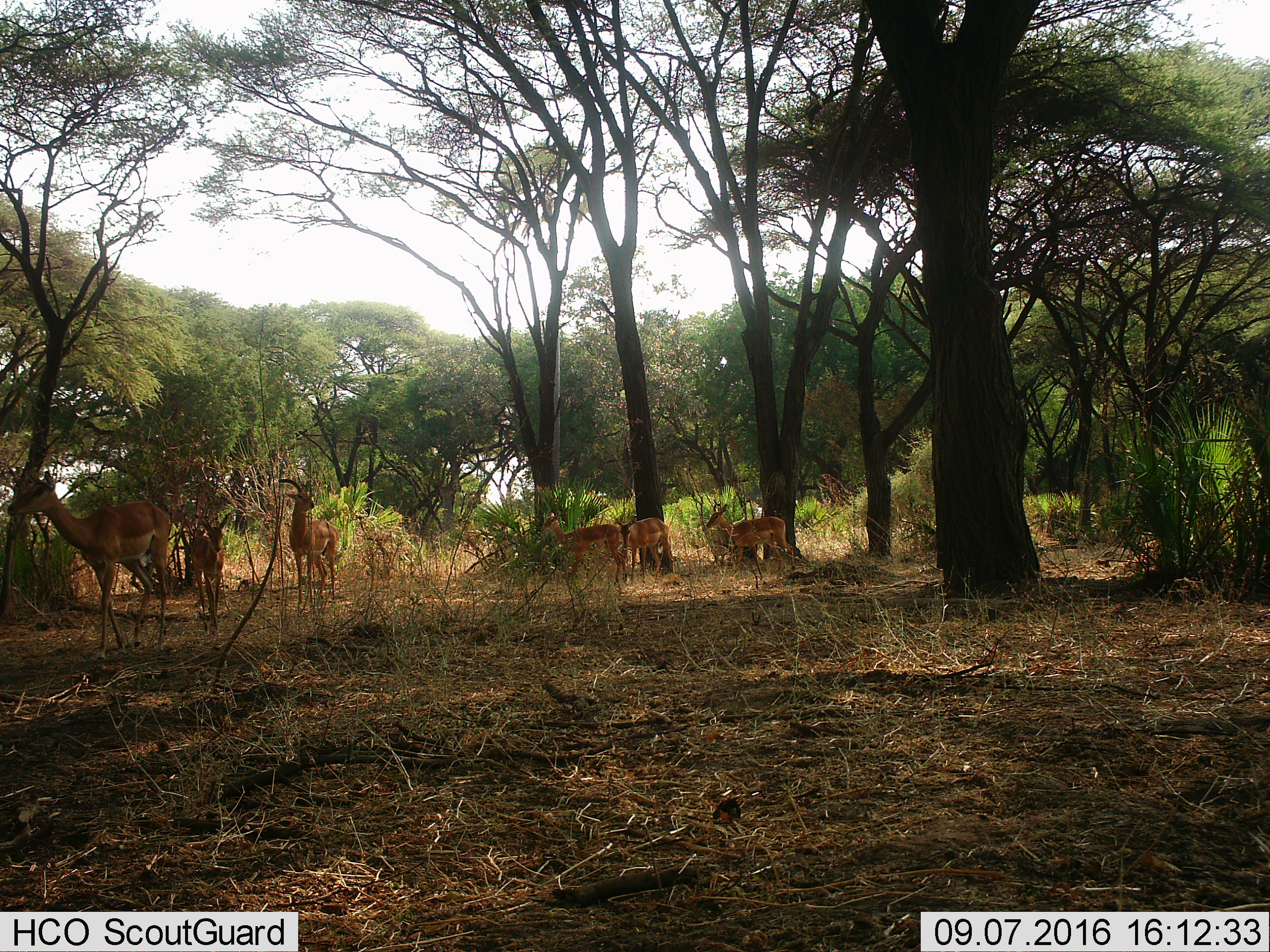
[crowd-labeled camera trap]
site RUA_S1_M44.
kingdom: Animalia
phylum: Chordata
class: Mammalia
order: Artiodactyla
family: Bovidae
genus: Aepyceros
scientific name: Aepyceros melampus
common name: impala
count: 6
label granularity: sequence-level